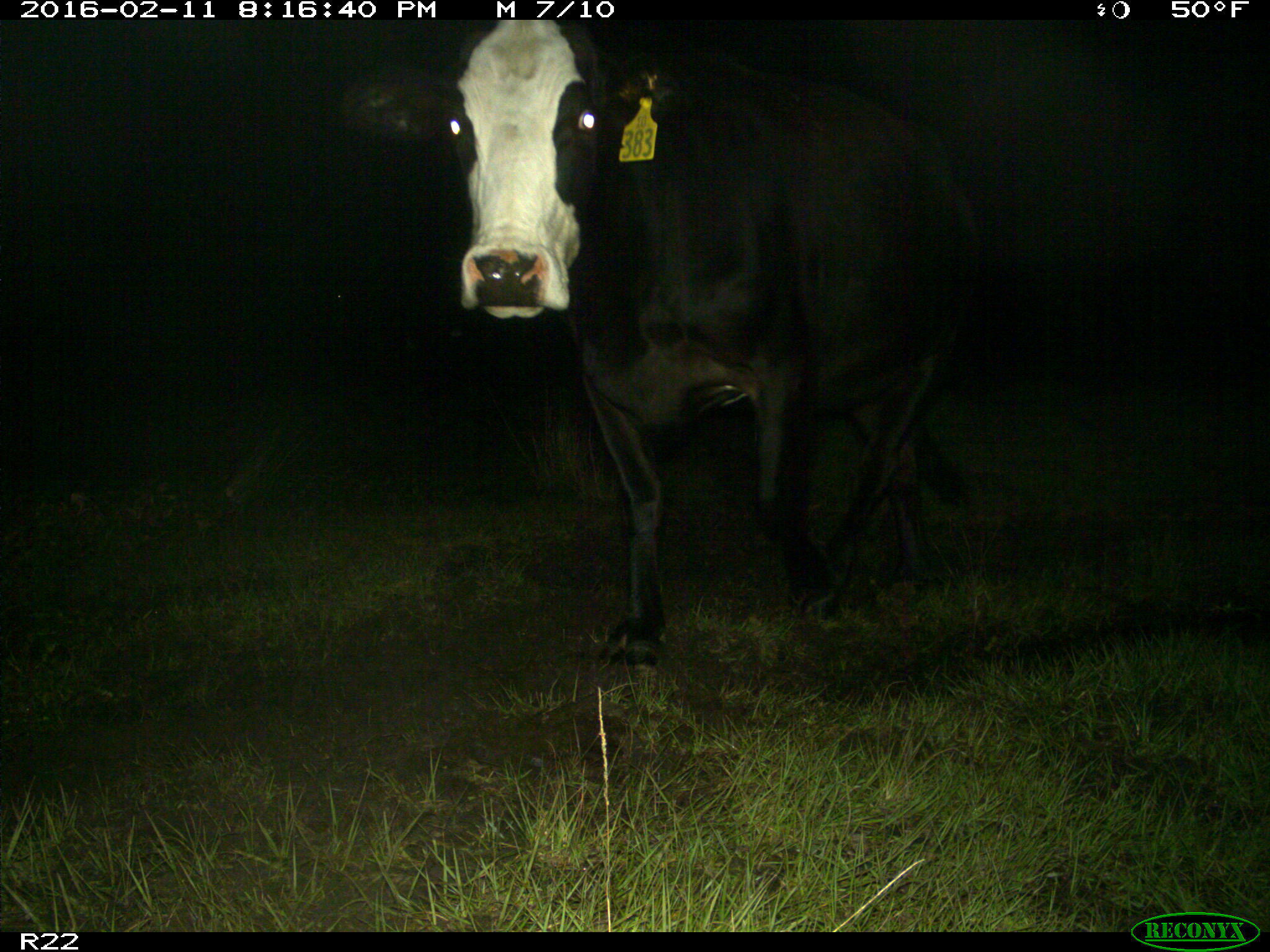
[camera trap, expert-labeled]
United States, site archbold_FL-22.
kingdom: Animalia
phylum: Chordata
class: Mammalia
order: Artiodactyla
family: Bovidae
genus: Bos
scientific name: Bos taurus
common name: domestic cow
Bos taurus (domestic cow).